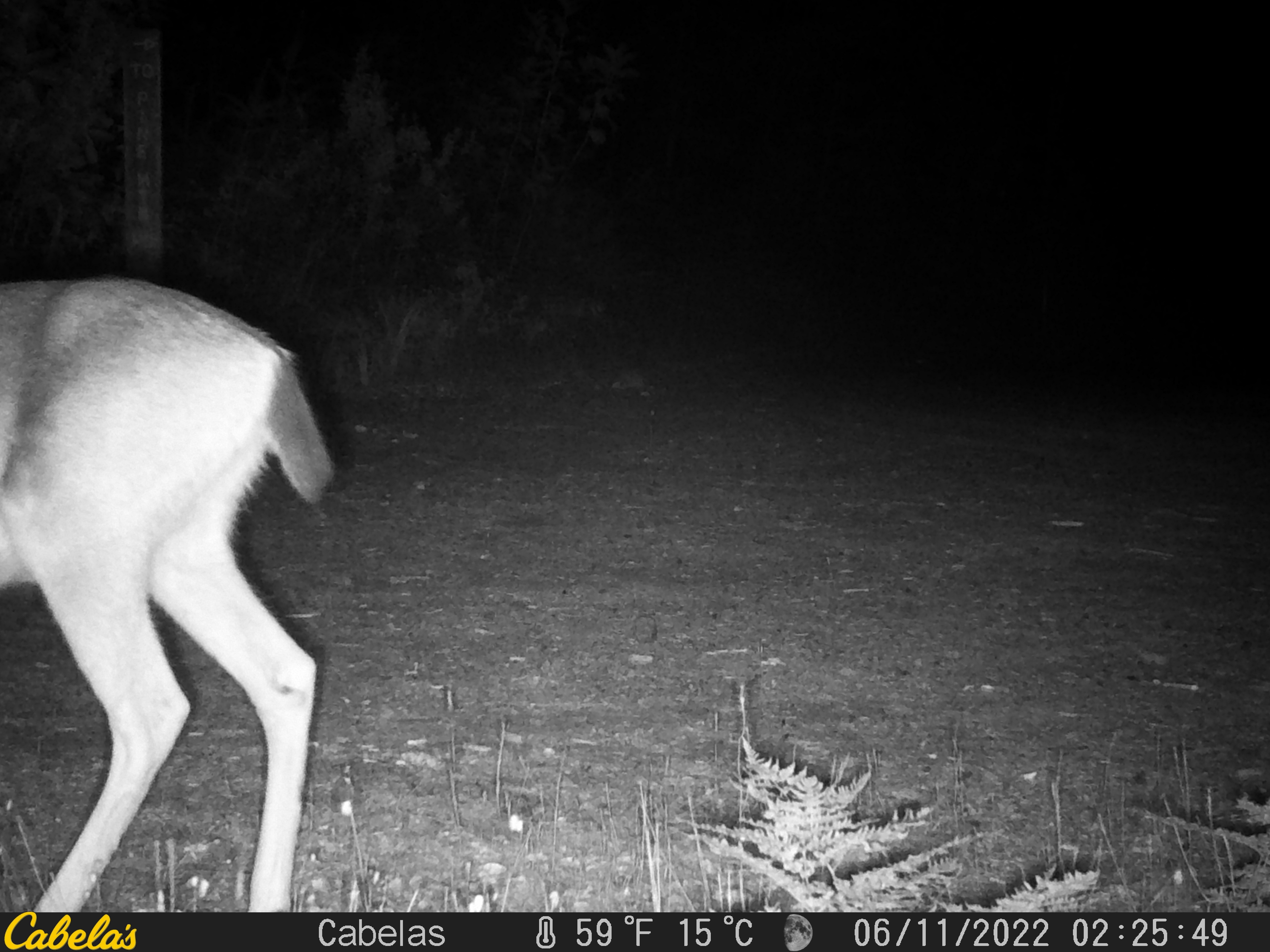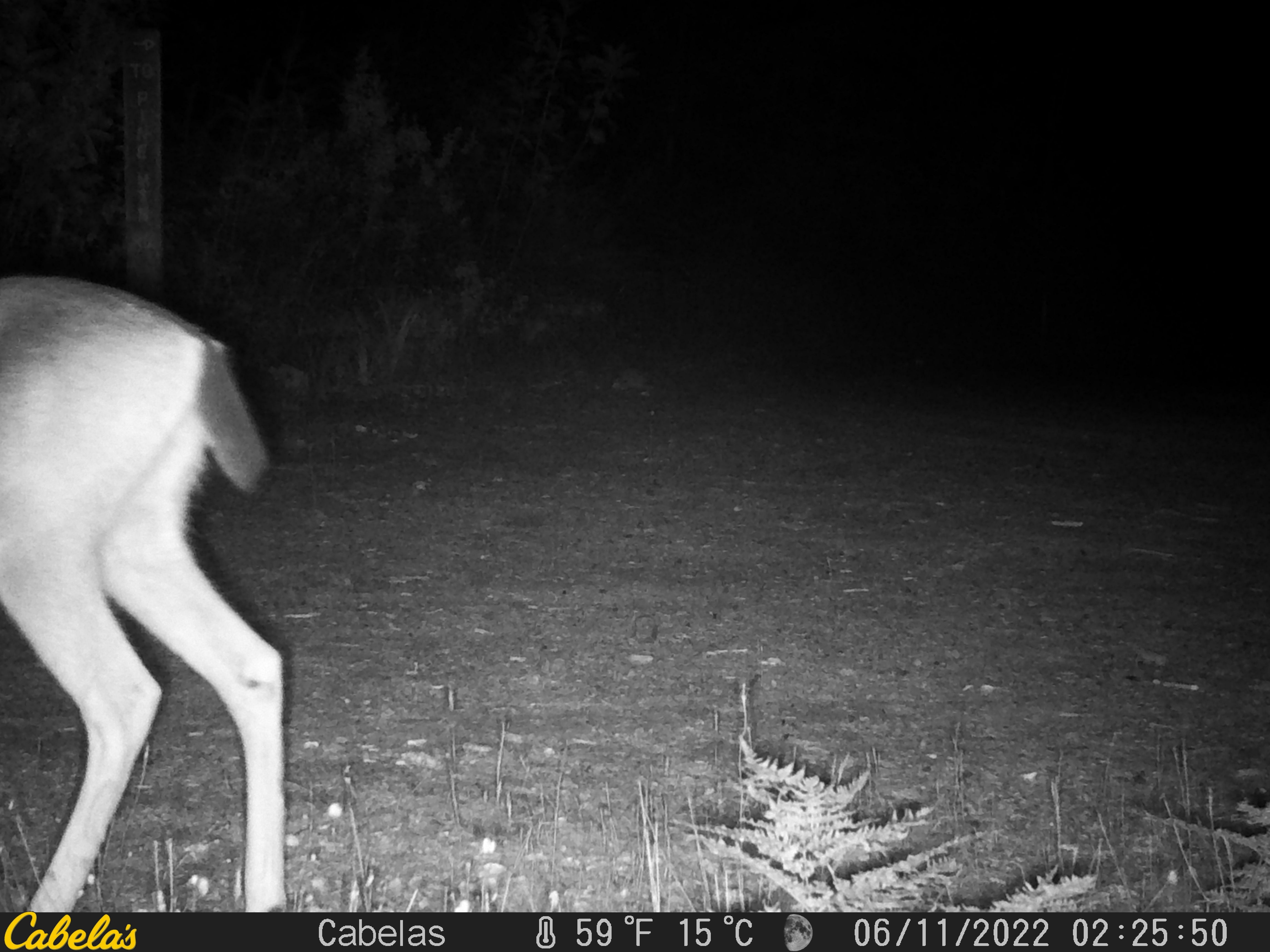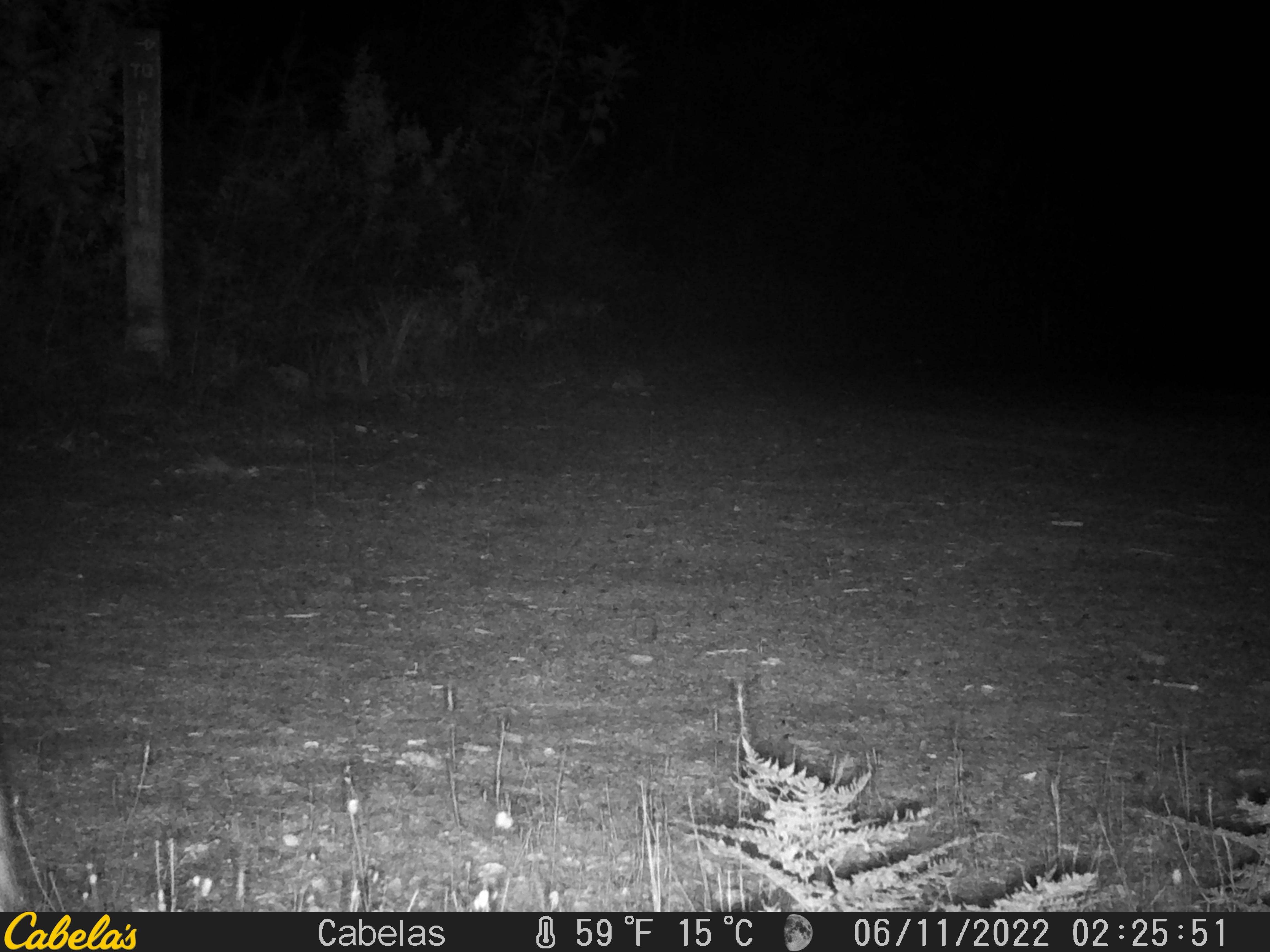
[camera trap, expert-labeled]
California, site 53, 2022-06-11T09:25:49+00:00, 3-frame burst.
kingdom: Animalia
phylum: Chordata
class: Mammalia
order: Artiodactyla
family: Cervidae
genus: Odocoileus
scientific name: Odocoileus hemionus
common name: mule deer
Mule deer (Odocoileus hemionus).